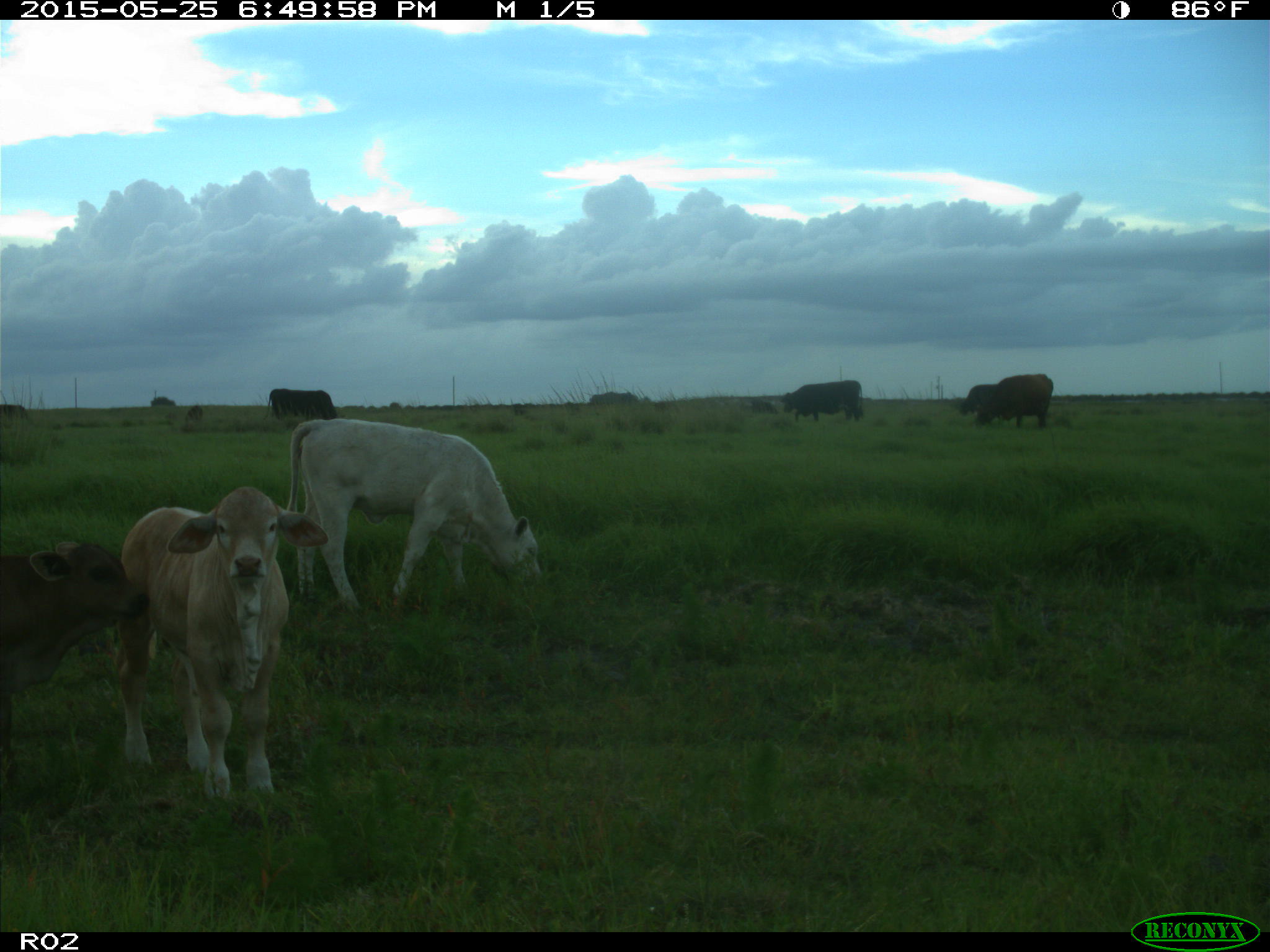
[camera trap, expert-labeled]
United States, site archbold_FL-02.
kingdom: Animalia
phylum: Chordata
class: Mammalia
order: Artiodactyla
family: Bovidae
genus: Bos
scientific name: Bos taurus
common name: domestic cow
Bos taurus (domestic cow).